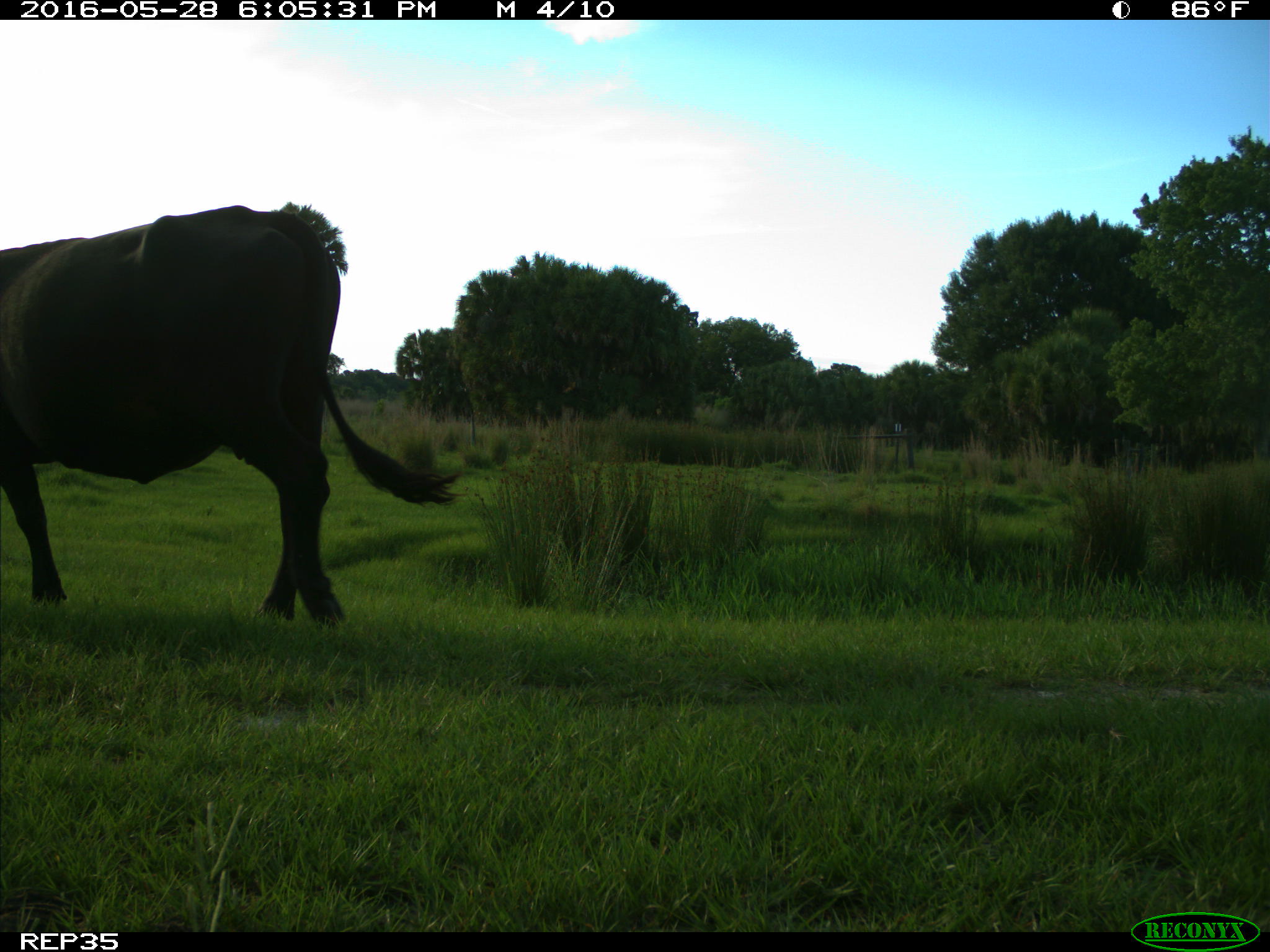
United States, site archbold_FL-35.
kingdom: Animalia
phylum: Chordata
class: Mammalia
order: Artiodactyla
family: Bovidae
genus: Bos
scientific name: Bos taurus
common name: domestic cow